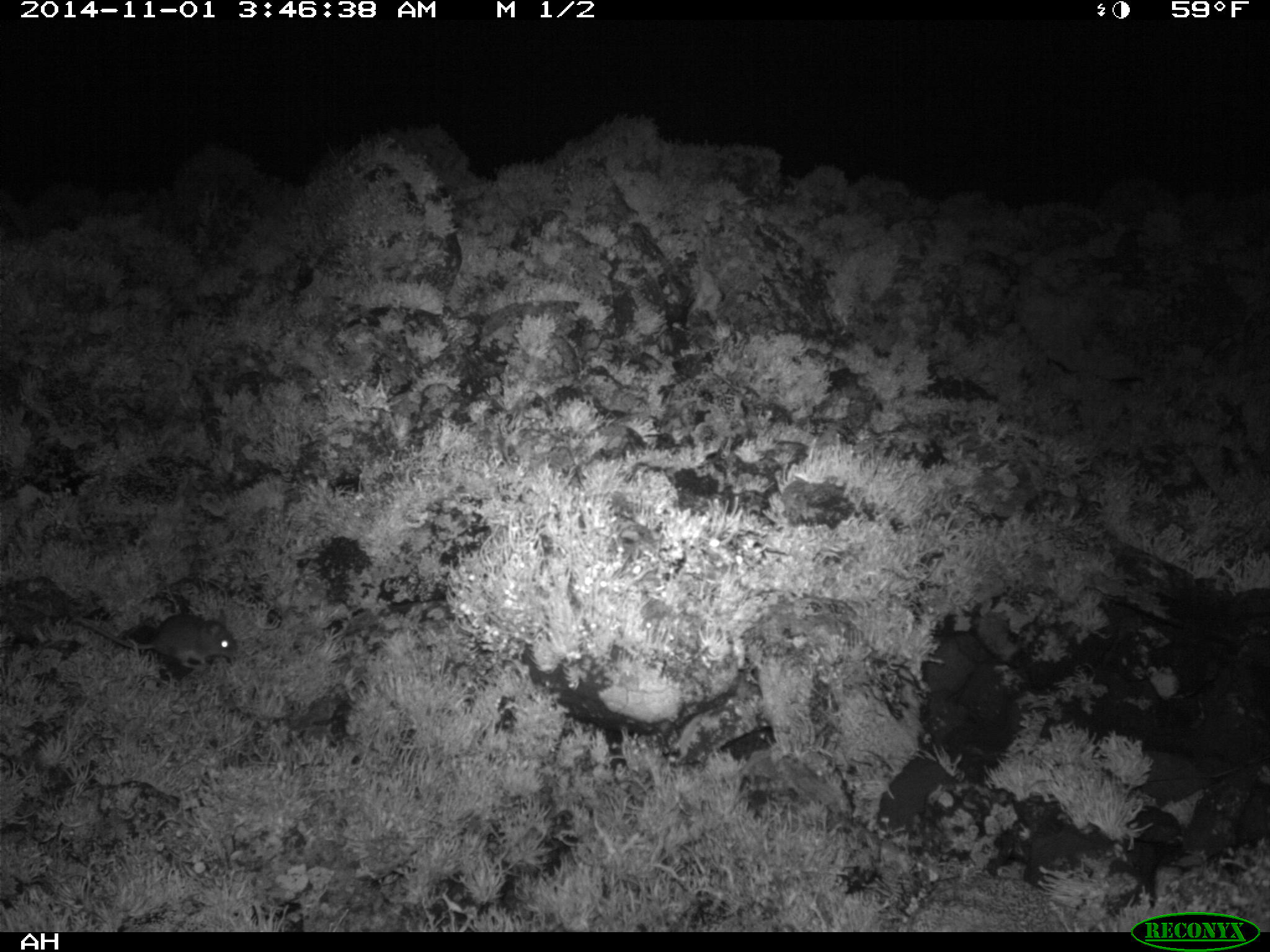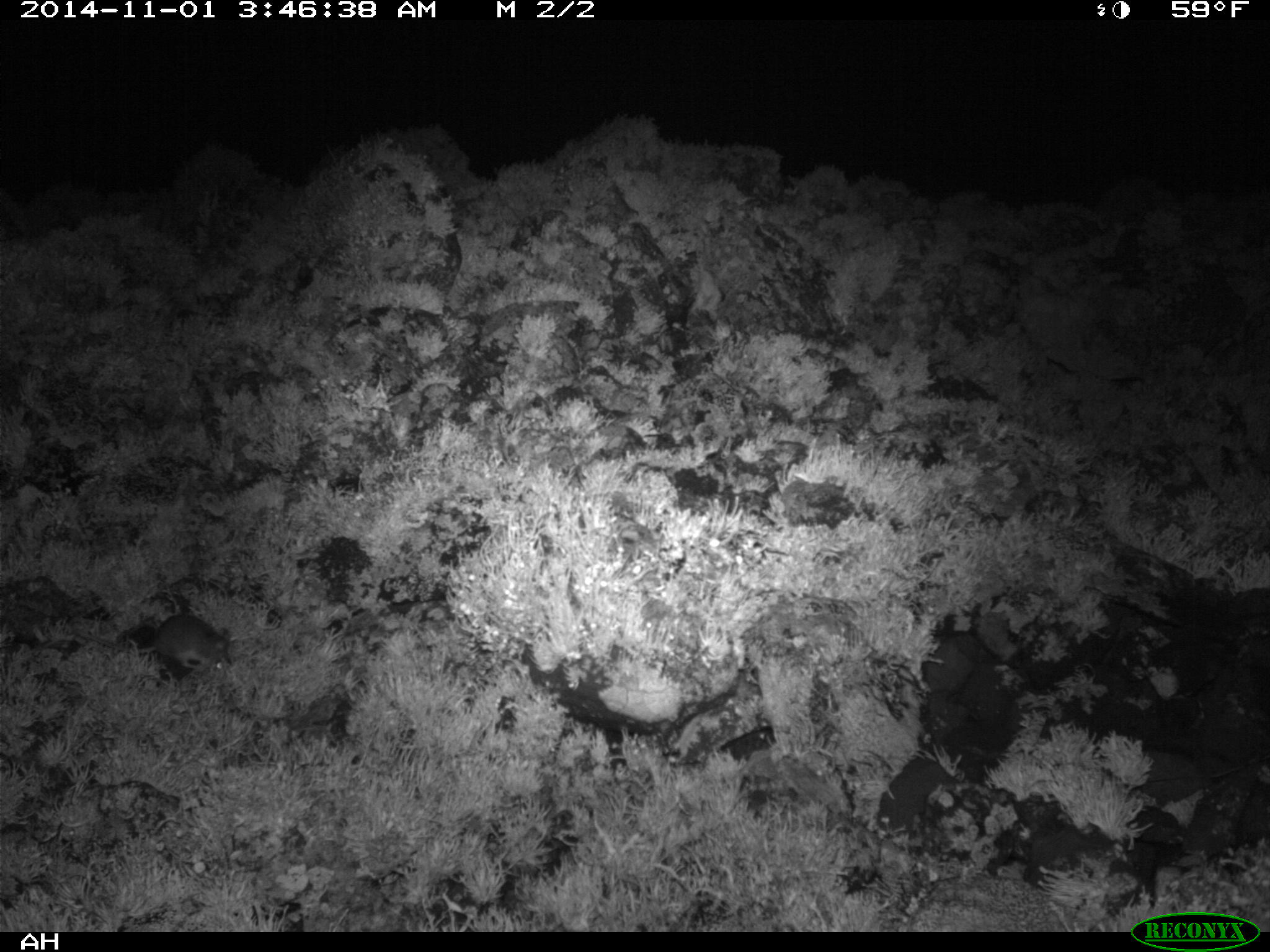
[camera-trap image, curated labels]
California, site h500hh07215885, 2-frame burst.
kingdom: Animalia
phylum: Chordata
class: Mammalia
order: Rodentia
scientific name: Rodentia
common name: rodent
Rodent (Rodentia).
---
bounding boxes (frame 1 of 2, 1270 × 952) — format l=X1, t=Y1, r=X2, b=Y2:
rodent: l=74, t=613, r=237, b=669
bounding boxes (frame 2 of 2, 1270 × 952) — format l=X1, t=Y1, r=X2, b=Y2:
rodent: l=77, t=614, r=232, b=671